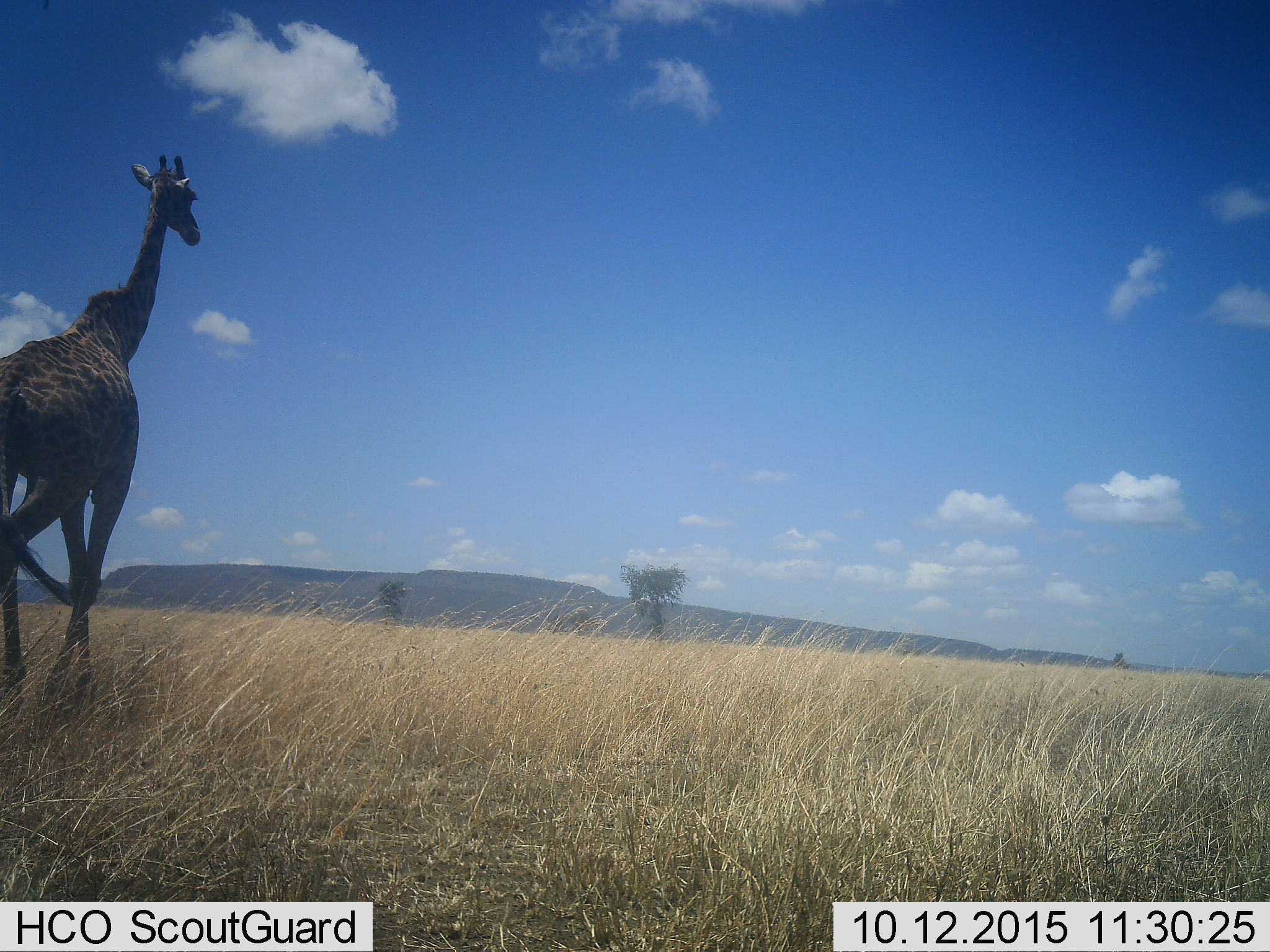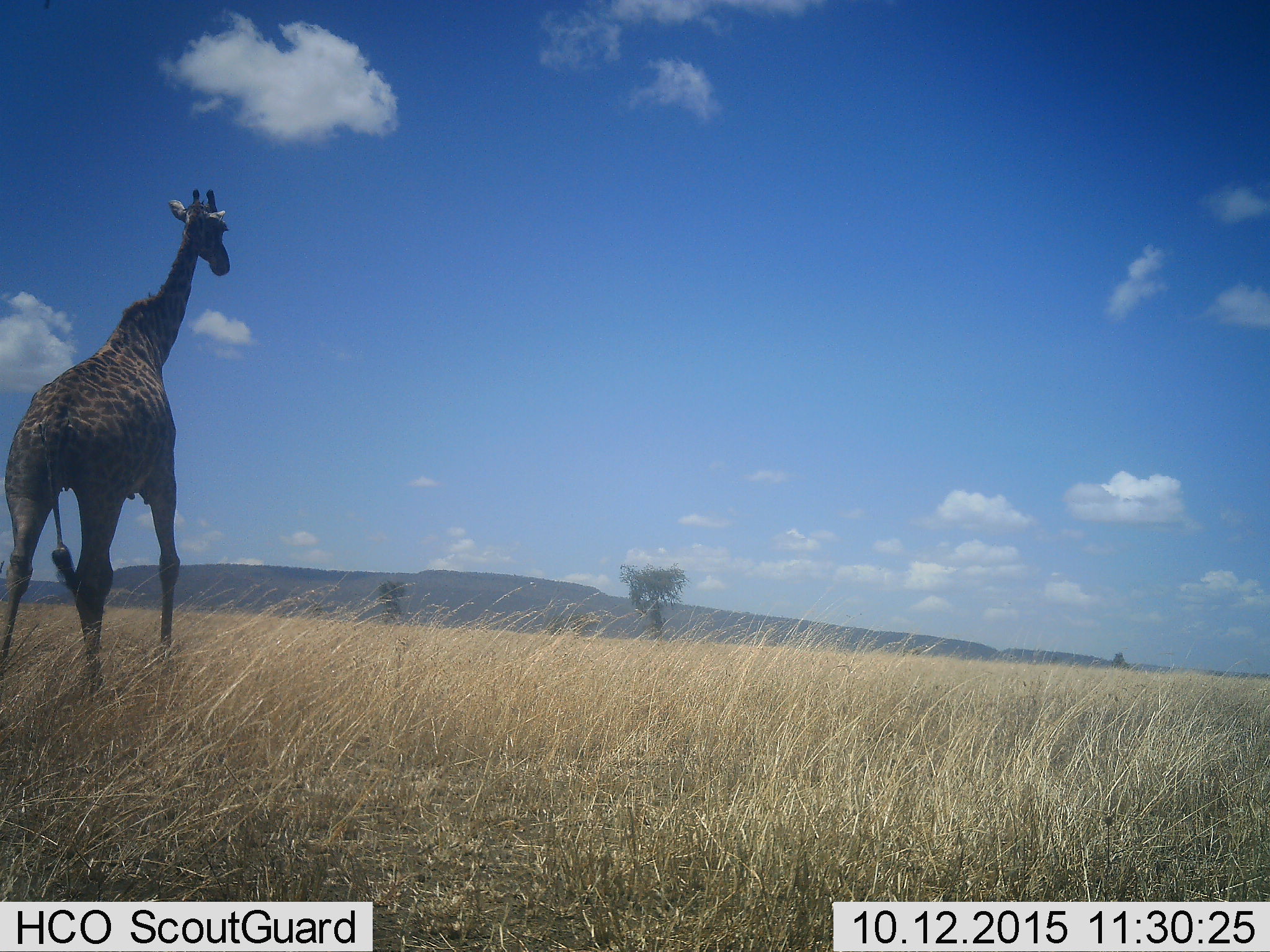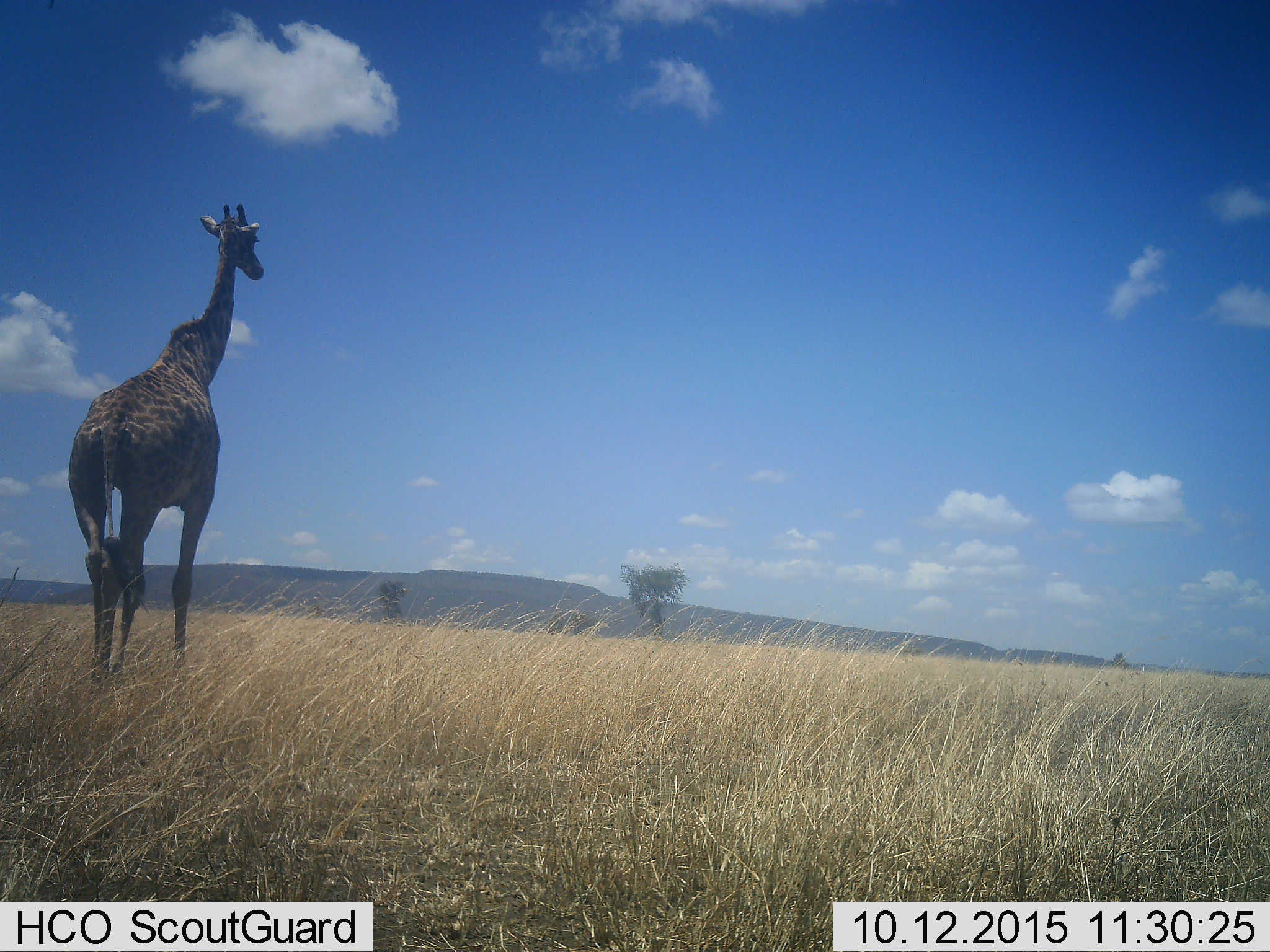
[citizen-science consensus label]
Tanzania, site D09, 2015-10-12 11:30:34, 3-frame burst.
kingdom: Animalia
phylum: Chordata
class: Mammalia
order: Artiodactyla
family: Giraffidae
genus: Giraffa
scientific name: Giraffa camelopardalis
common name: giraffe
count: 1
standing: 5%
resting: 0%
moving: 95%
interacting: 0%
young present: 0%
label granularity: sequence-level